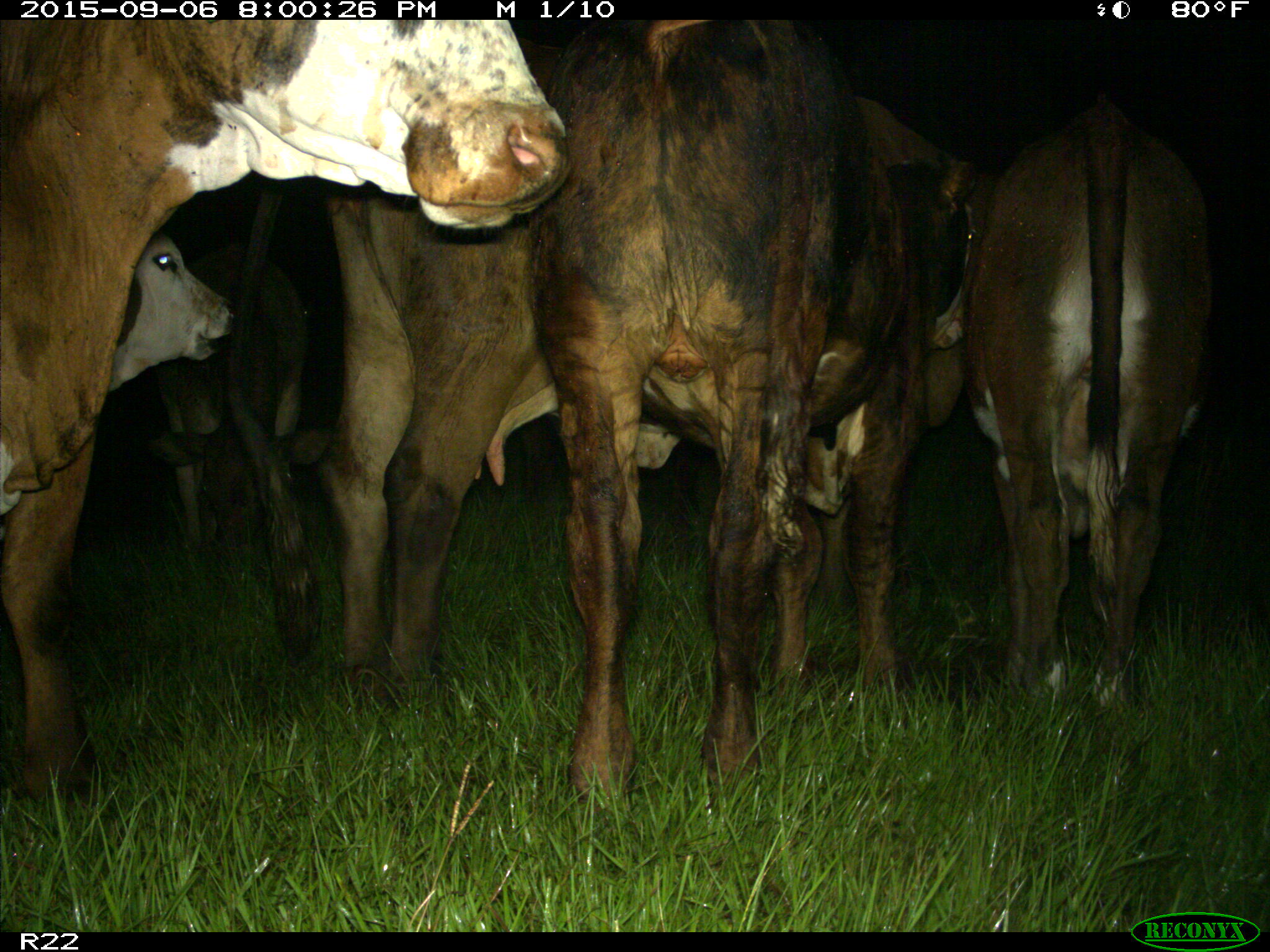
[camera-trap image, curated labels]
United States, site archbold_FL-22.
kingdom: Animalia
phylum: Chordata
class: Mammalia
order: Artiodactyla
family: Bovidae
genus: Bos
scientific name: Bos taurus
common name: domestic cow